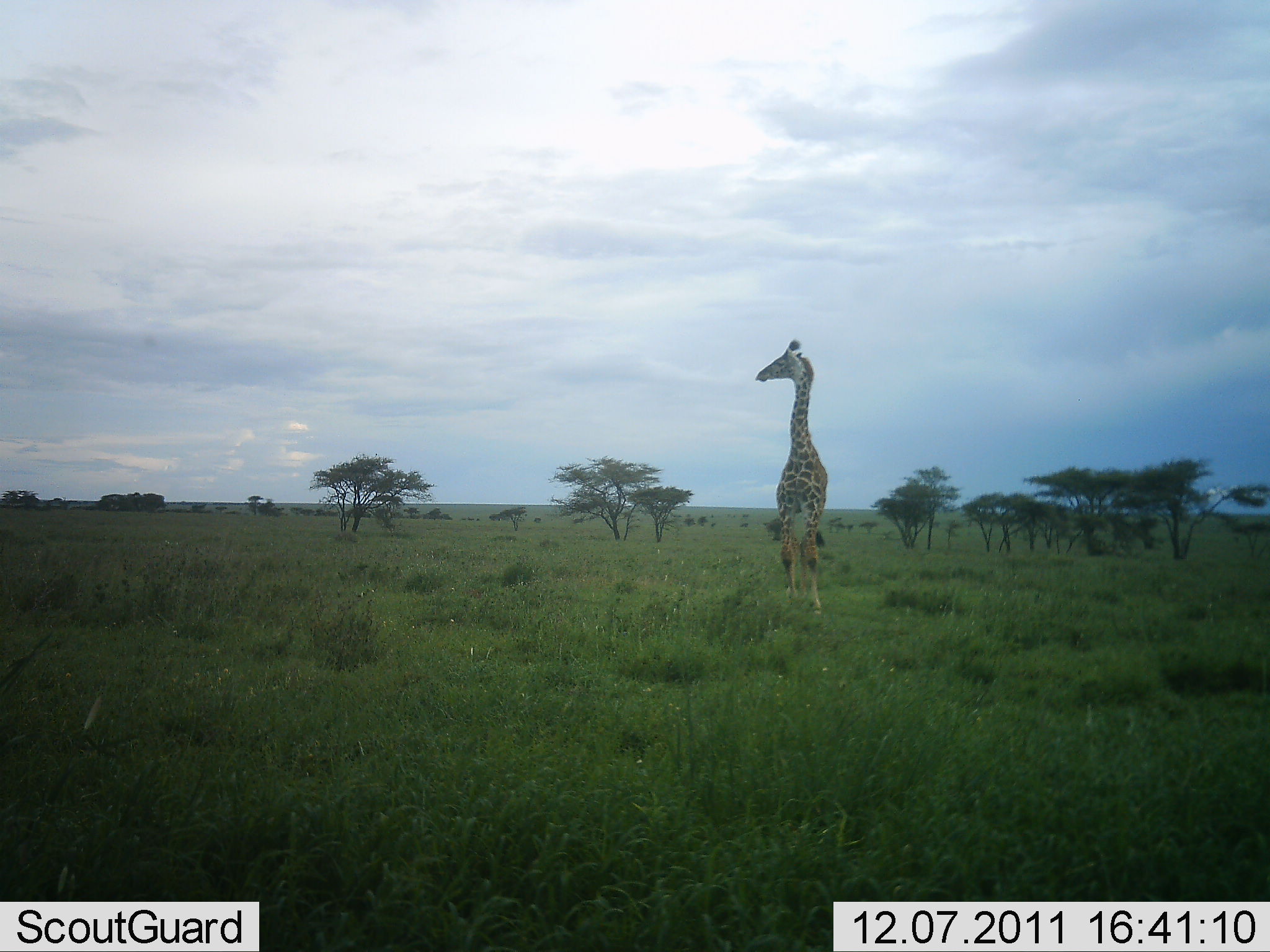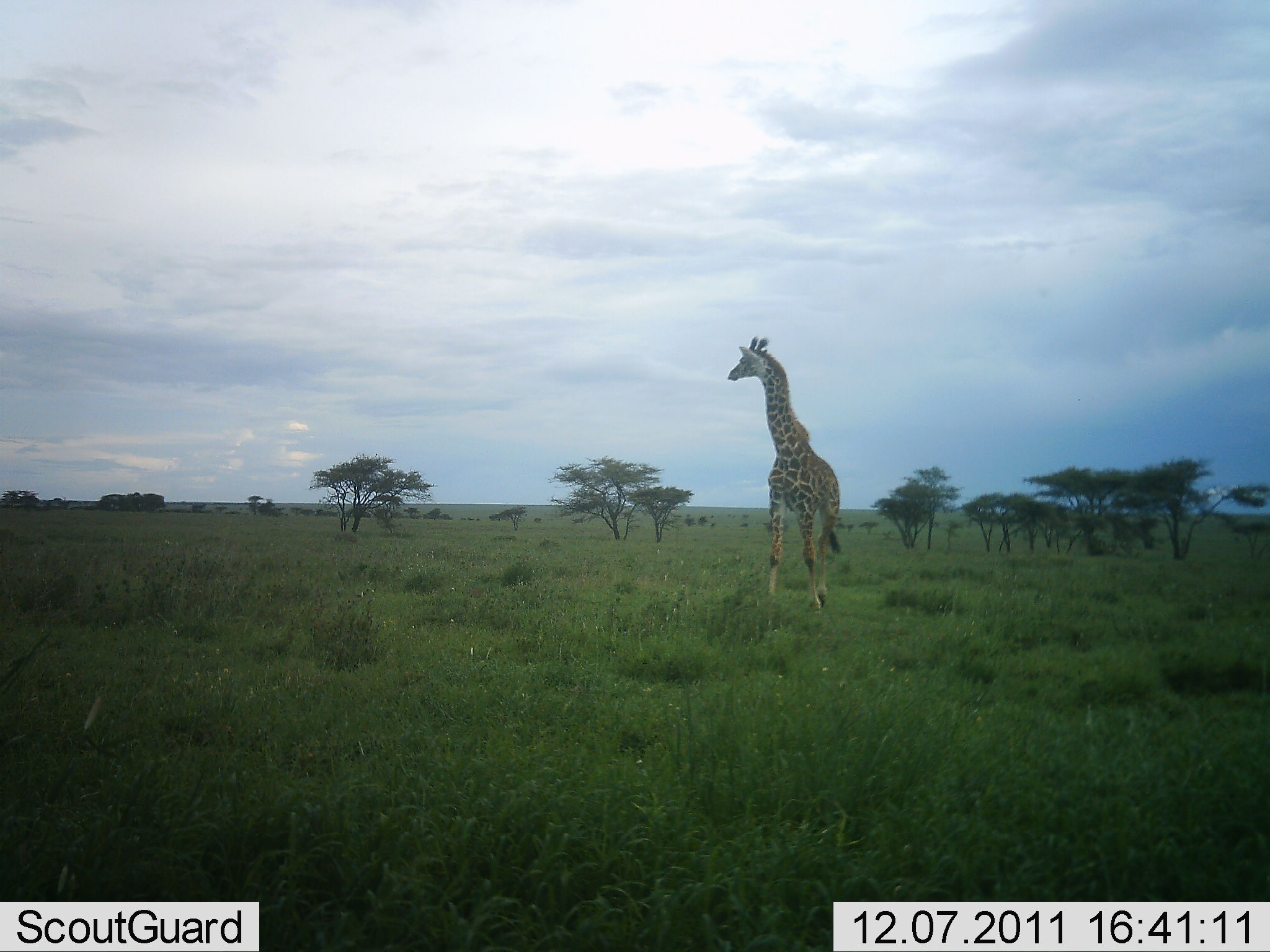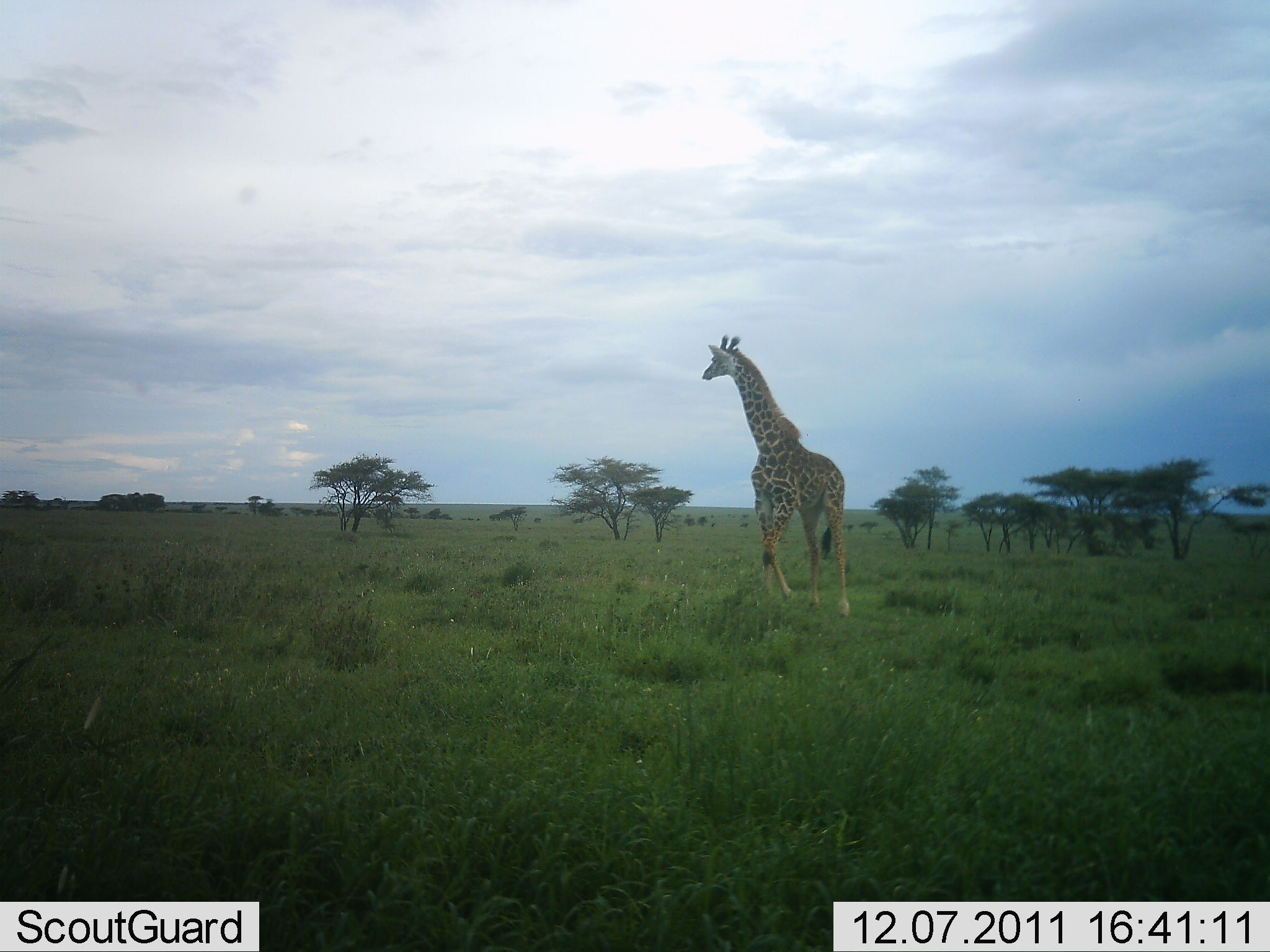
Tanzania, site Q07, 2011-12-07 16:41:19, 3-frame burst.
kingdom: Animalia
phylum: Chordata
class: Mammalia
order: Artiodactyla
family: Giraffidae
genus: Giraffa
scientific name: Giraffa camelopardalis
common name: giraffe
Giraffe (Giraffa camelopardalis), count 1. Behavior (volunteer vote fractions): standing 33%, resting 0%, moving 67%, interacting 0%. Young present (vote fraction): 0%. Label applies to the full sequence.